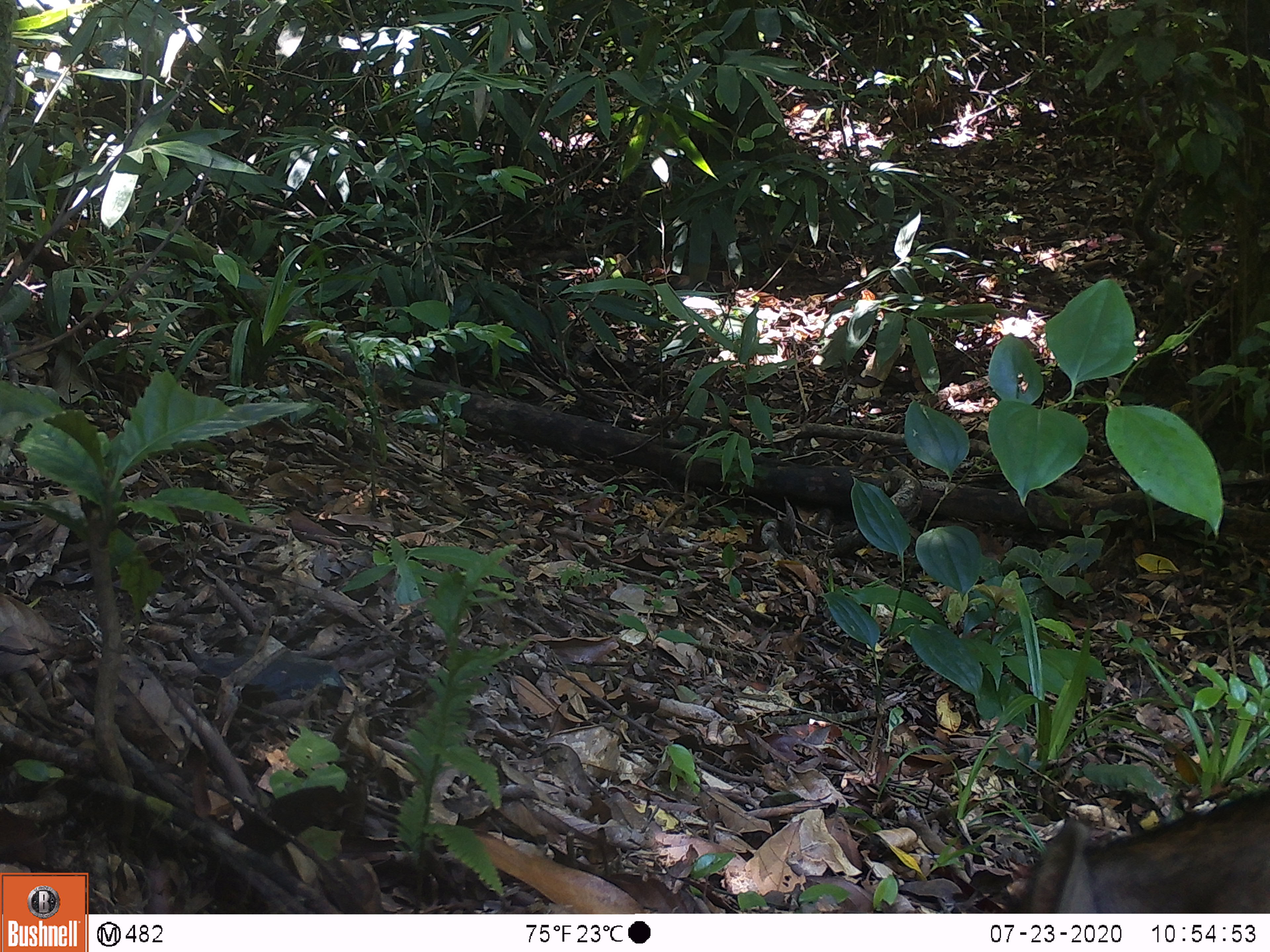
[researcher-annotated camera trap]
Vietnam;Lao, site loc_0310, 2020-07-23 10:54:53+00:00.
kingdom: Animalia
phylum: Chordata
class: Mammalia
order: Artiodactyla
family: Suidae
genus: Sus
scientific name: Sus scrofa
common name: eurasian wild pig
Eurasian wild pig (Sus scrofa). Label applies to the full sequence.